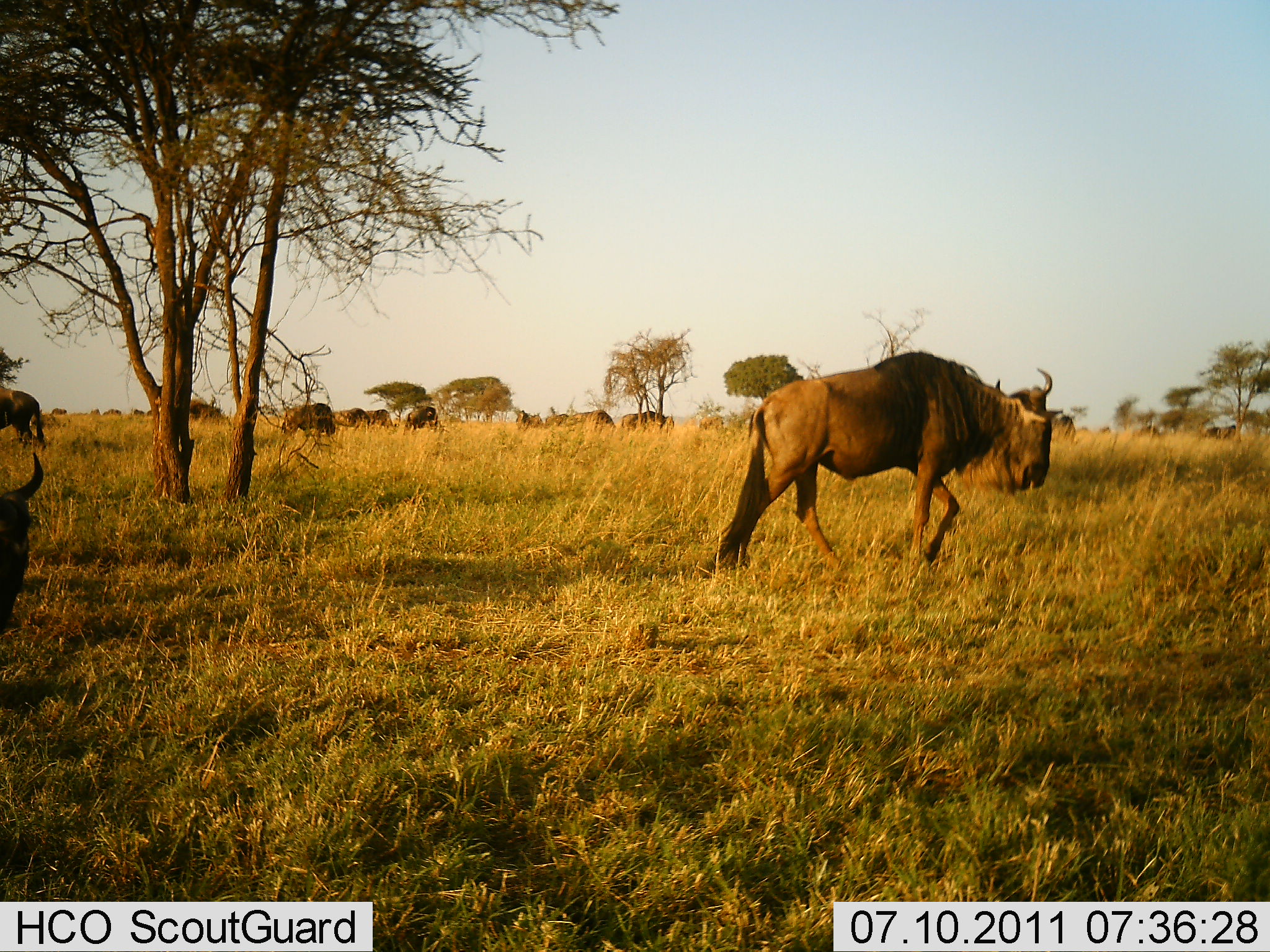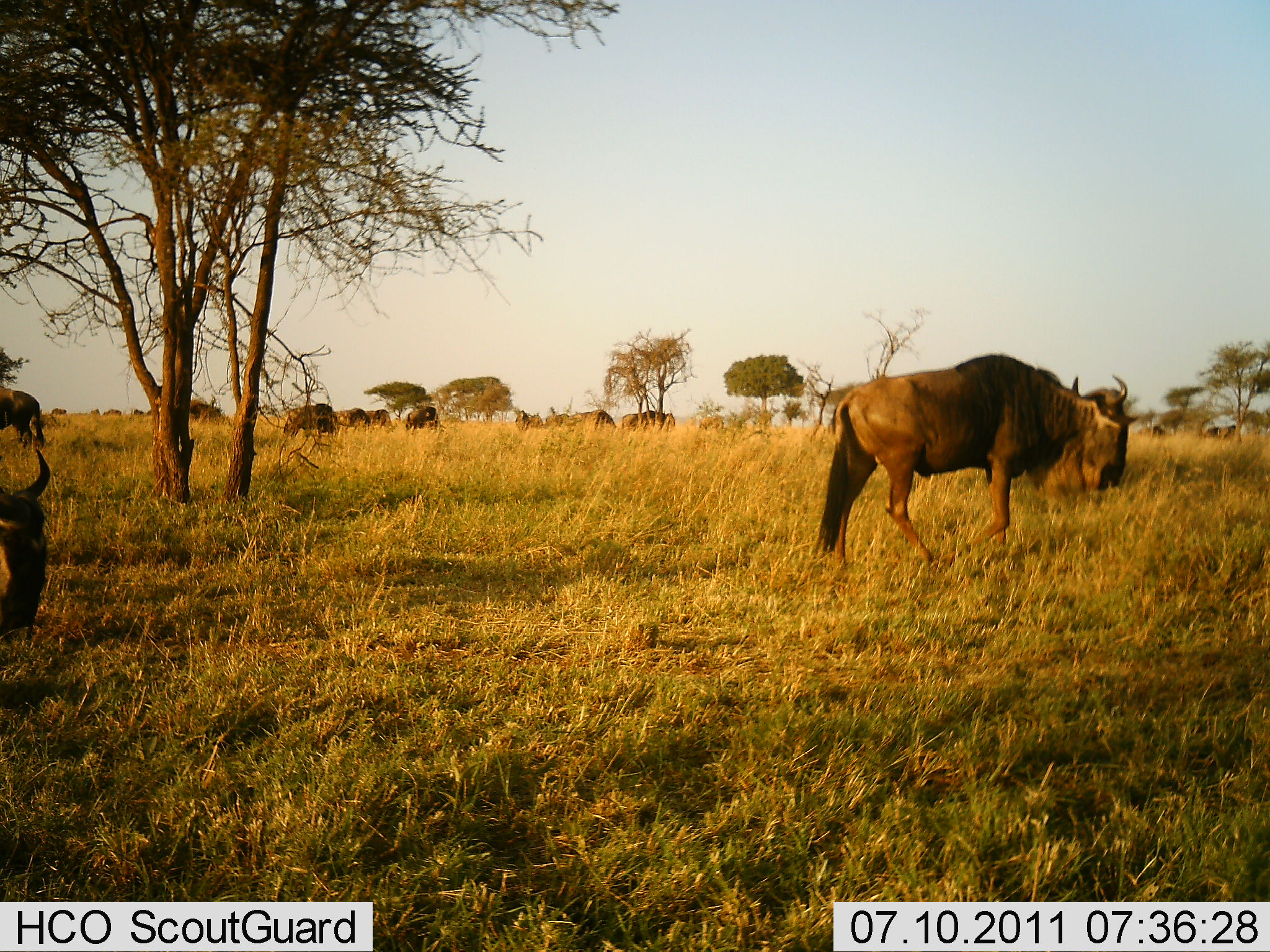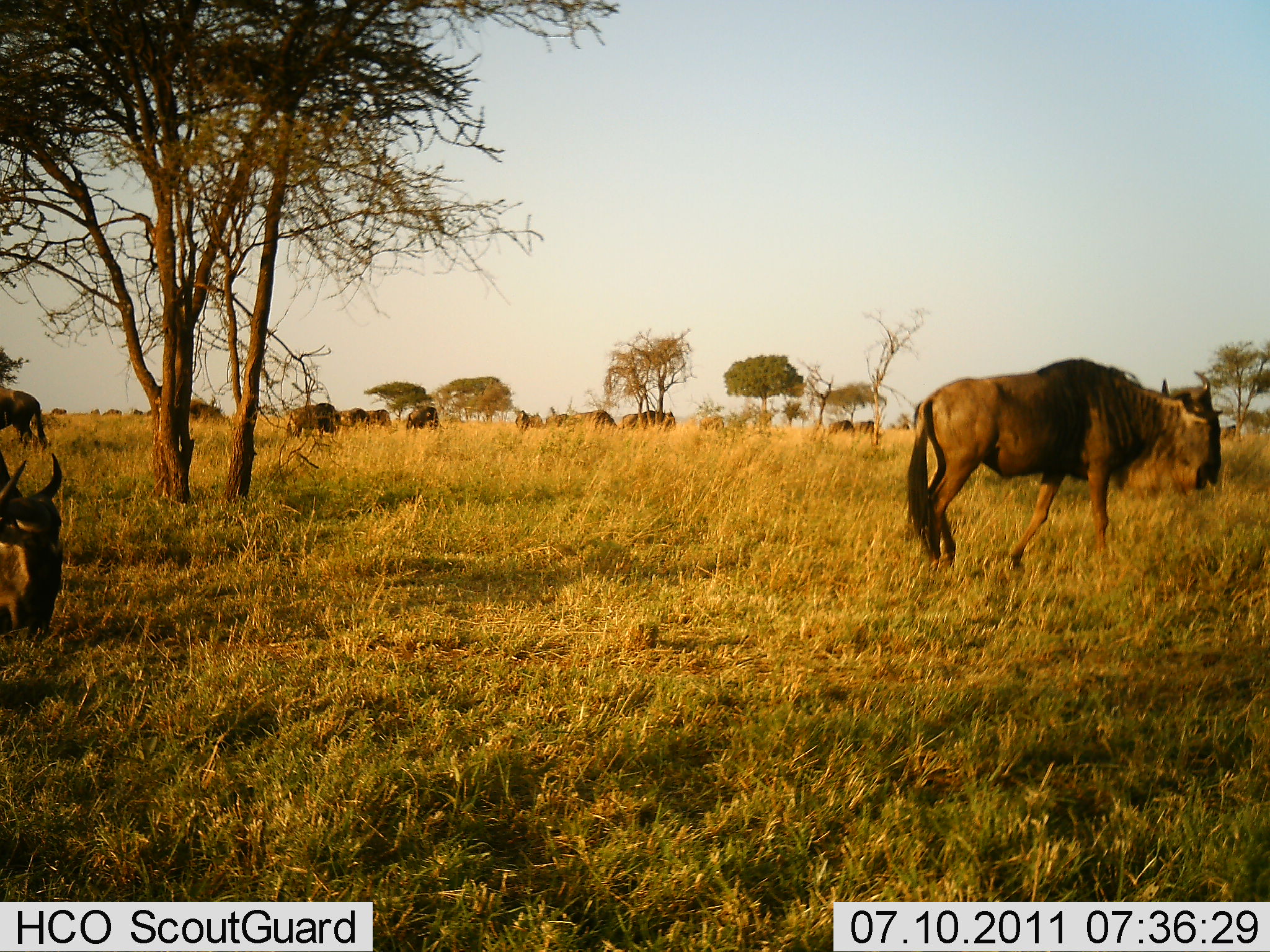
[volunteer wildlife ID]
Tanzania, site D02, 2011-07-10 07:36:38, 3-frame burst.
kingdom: Animalia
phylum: Chordata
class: Mammalia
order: Artiodactyla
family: Bovidae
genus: Connochaetes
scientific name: Connochaetes taurinus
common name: blue wildebeest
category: wildebeest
Wildebeest (blue wildebeest) (Connochaetes taurinus), count 11-50. Behavior (volunteer vote fractions): standing 38%, resting 0%, moving 77%, interacting 0%. Young present (vote fraction): 0%. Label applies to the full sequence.